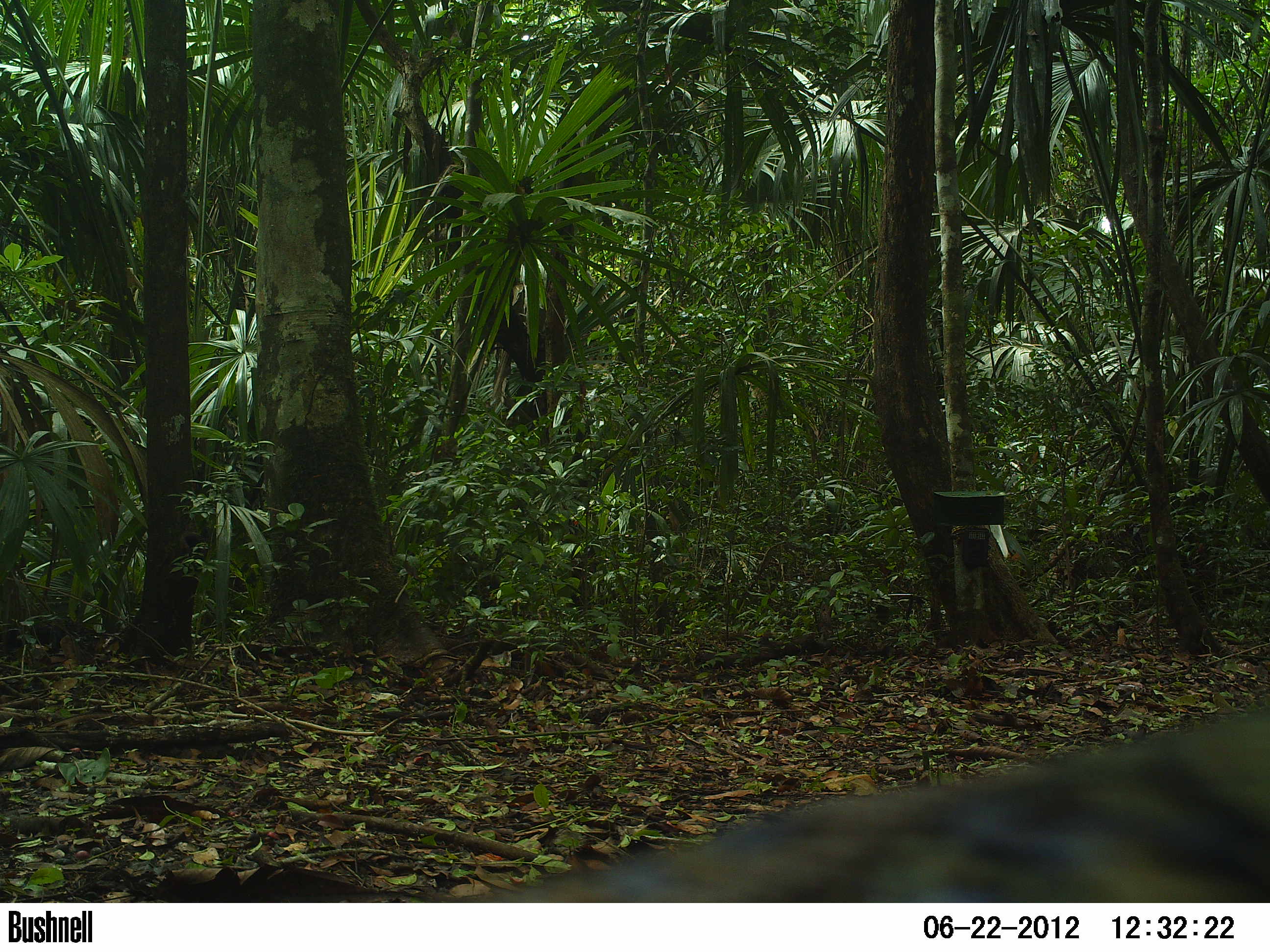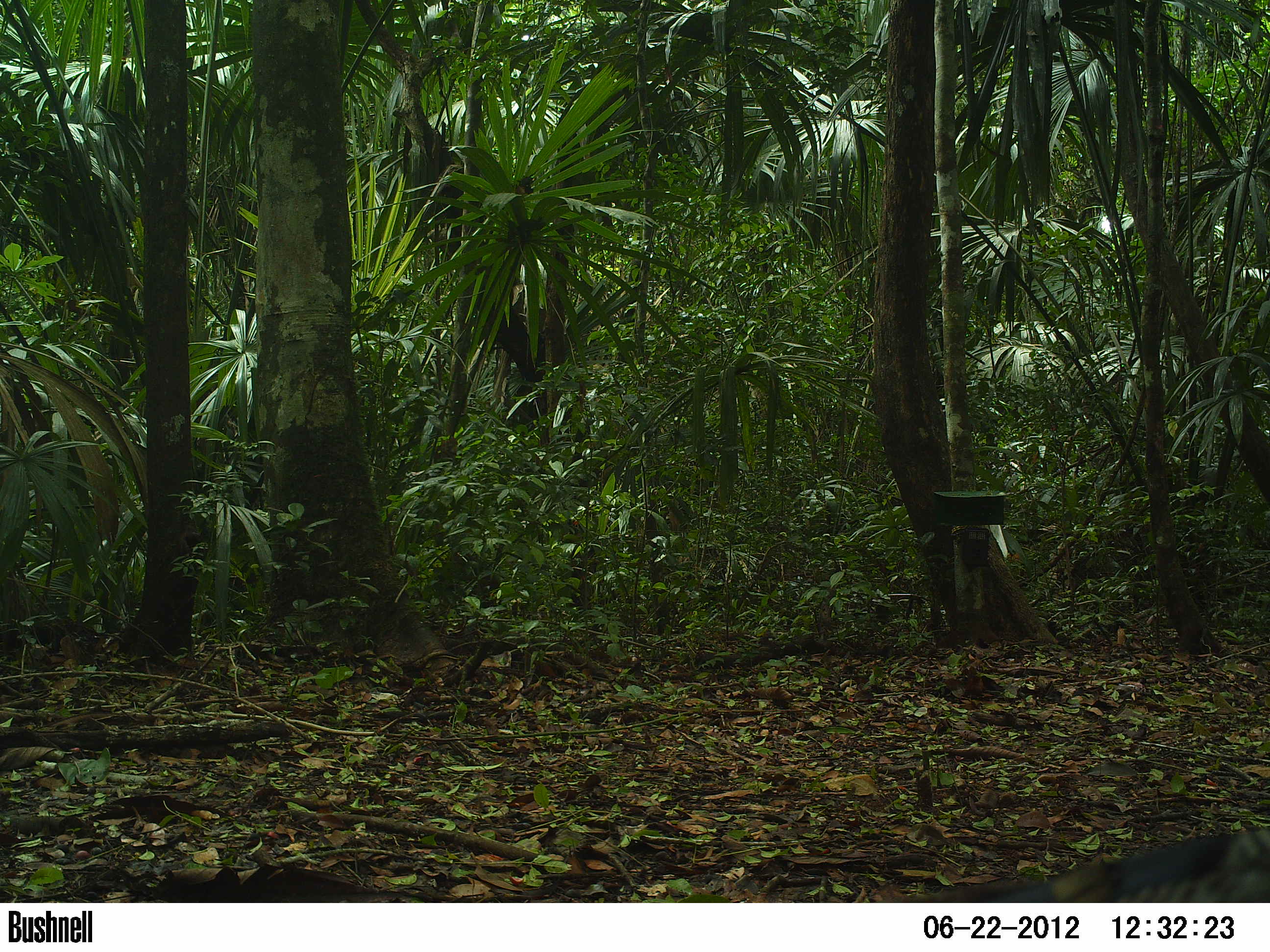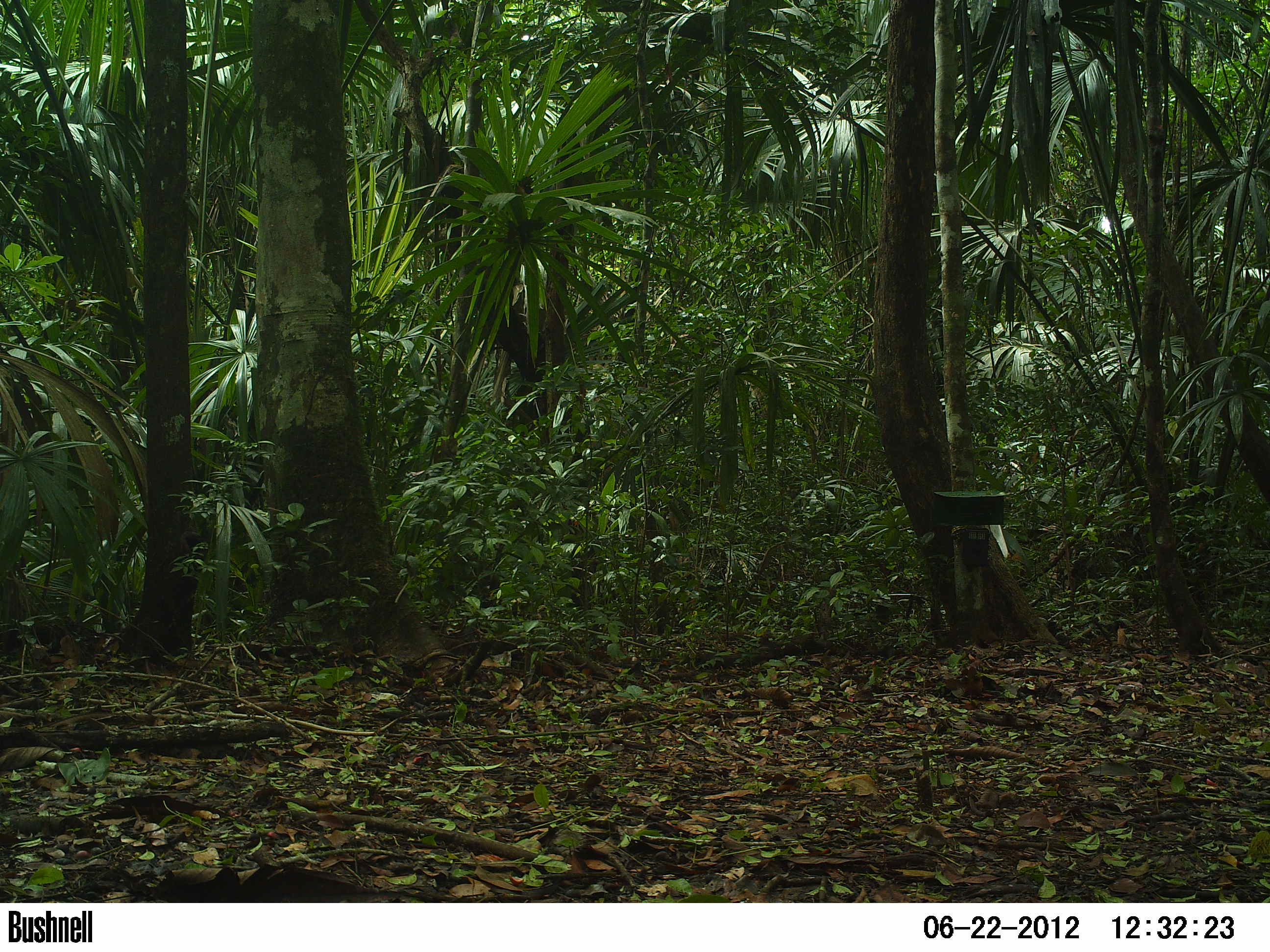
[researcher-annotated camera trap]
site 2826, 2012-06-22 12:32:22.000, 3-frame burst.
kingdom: Animalia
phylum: Chordata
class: Aves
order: Galliformes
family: Phasianidae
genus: Meleagris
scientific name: Meleagris ocellata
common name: ocellated turkey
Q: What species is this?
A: Meleagris ocellata (ocellated turkey).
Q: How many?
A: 1.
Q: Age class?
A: Adult.